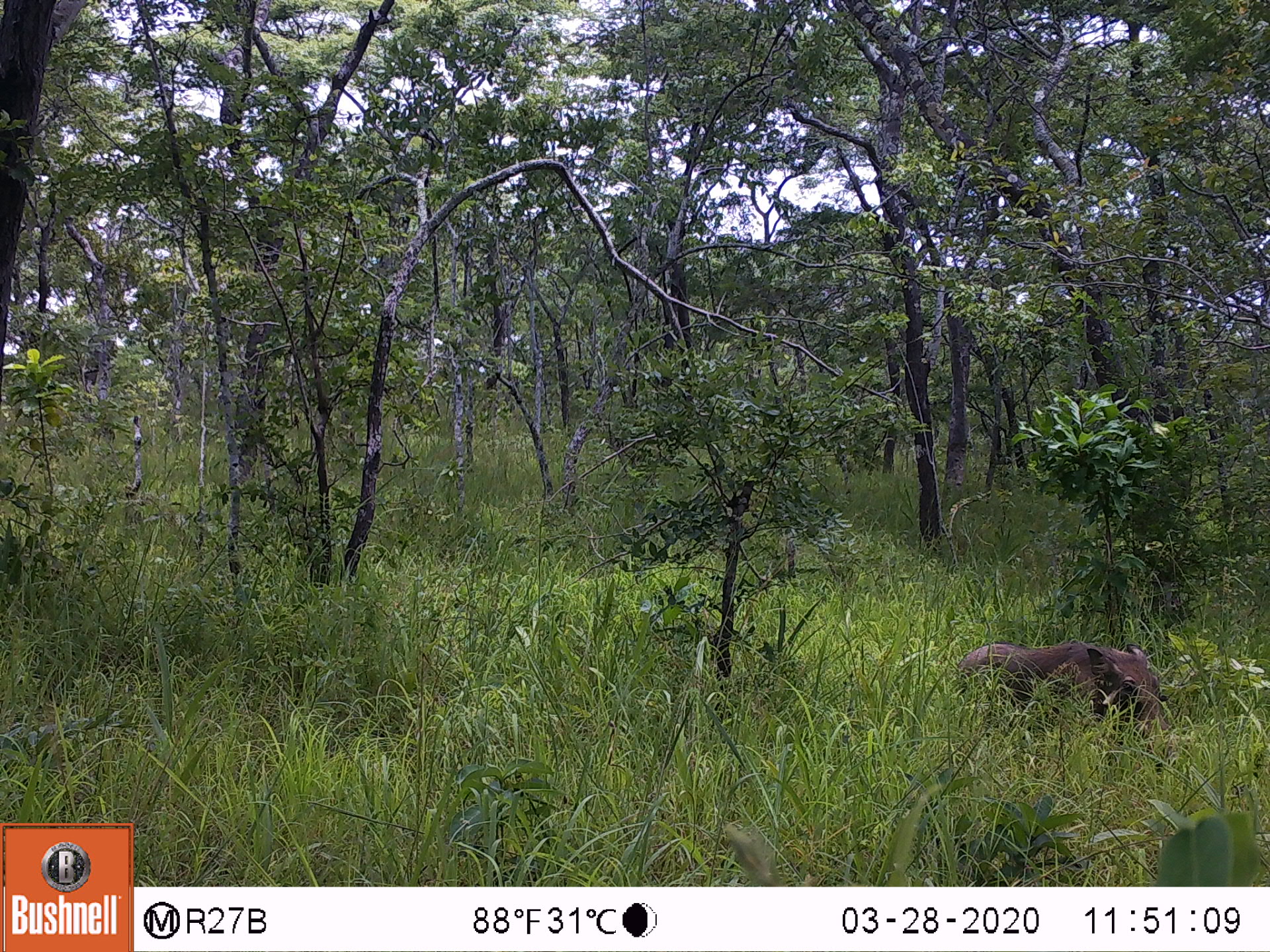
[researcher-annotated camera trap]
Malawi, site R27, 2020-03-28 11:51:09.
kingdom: Animalia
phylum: Chordata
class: Mammalia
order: Artiodactyla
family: Suidae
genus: Phacochoerus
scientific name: Phacochoerus africanus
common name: common warthog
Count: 1.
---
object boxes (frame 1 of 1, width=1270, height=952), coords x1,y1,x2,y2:
common warthog: 951,638,1174,740